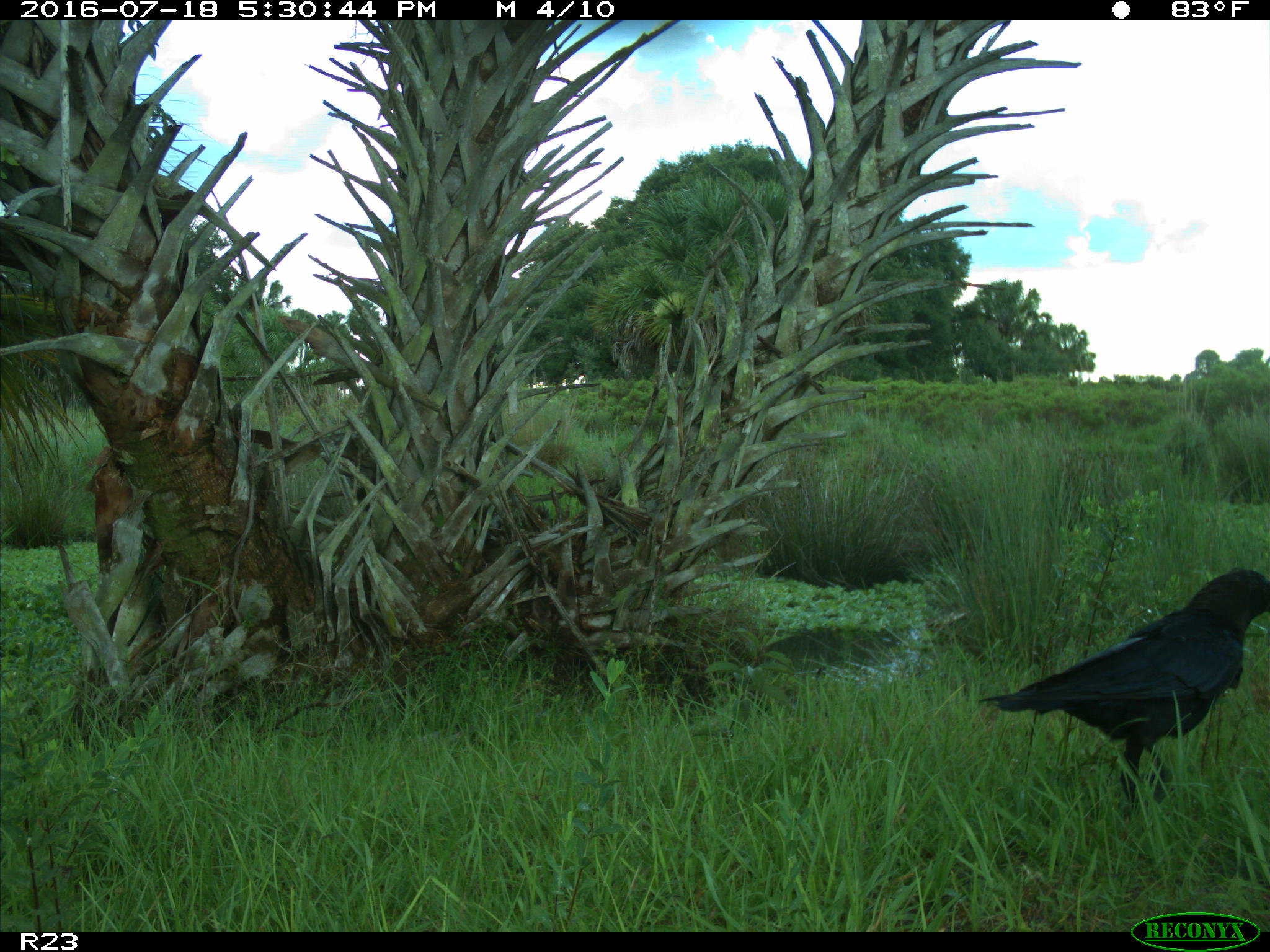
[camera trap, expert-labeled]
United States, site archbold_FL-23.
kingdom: Animalia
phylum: Chordata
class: Aves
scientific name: Aves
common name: birds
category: unidentified bird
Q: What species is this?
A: Unidentified bird (birds) (Aves).